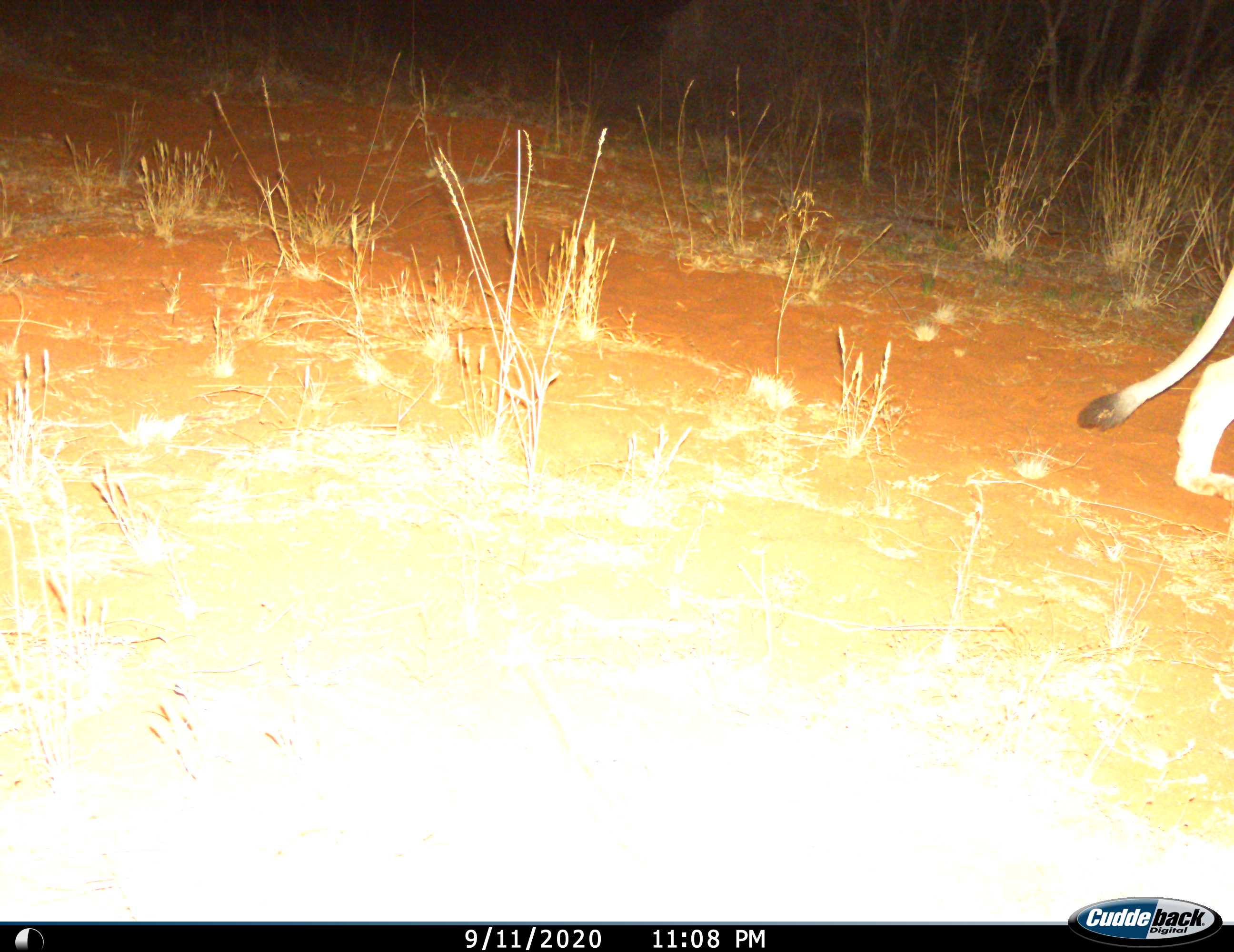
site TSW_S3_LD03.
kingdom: Animalia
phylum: Chordata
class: Mammalia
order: Carnivora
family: Felidae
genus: Panthera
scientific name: Panthera leo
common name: lion female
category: lionfemale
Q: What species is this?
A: Lionfemale (lion female) (Panthera leo).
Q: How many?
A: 1.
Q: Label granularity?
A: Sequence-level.